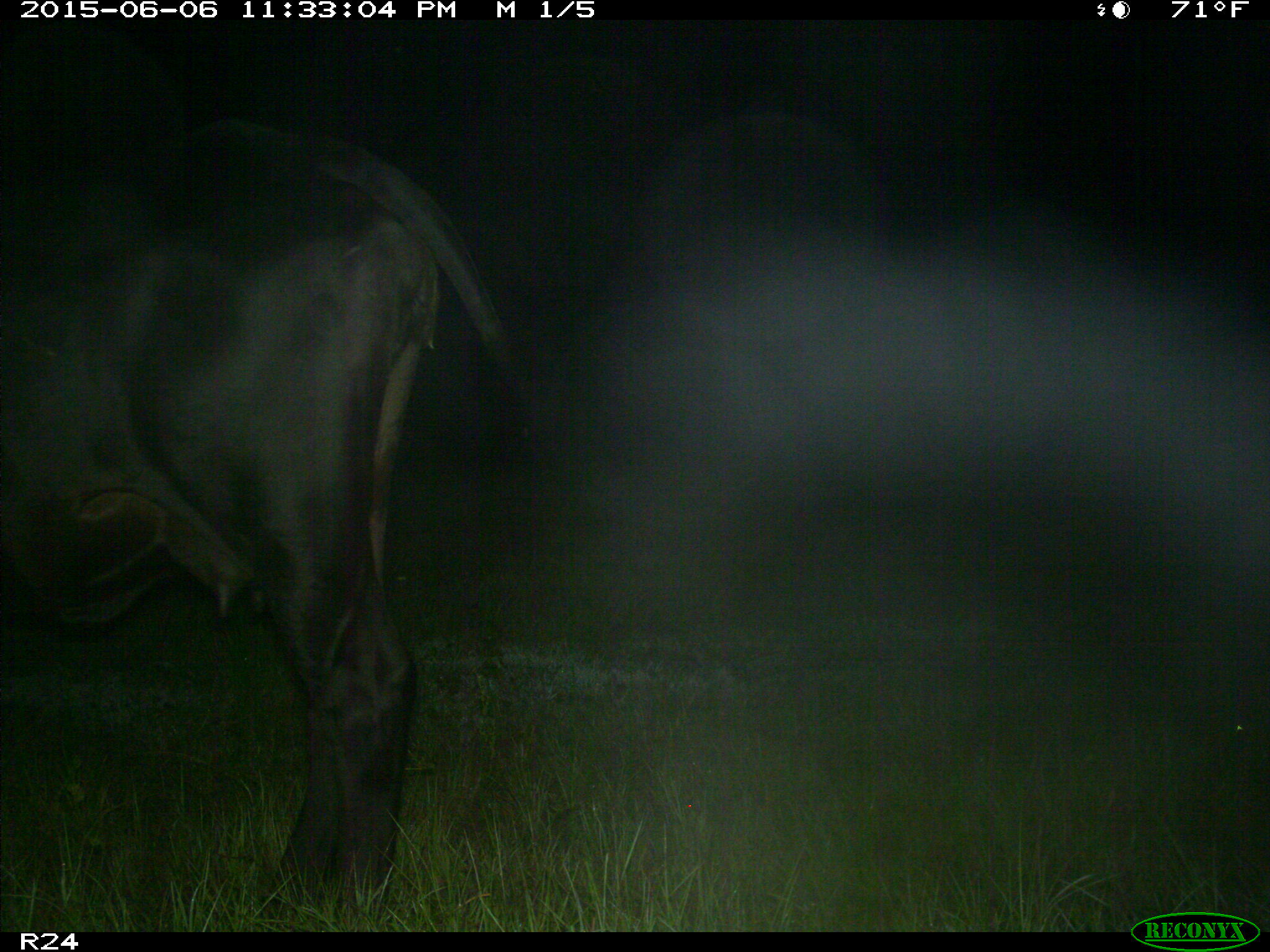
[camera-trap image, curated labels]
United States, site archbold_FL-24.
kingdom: Animalia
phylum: Chordata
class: Mammalia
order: Artiodactyla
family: Bovidae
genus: Bos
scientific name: Bos taurus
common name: domestic cow